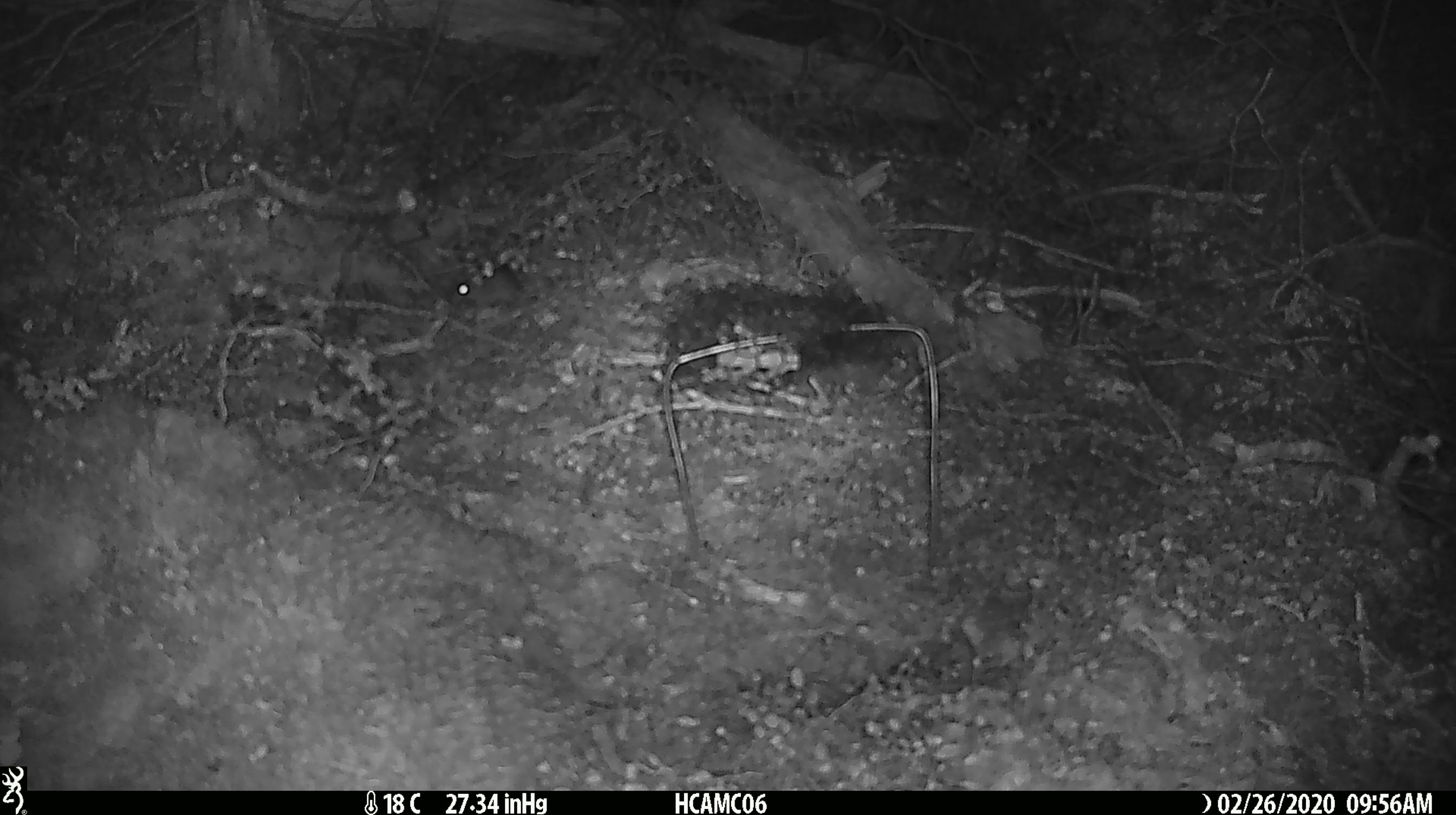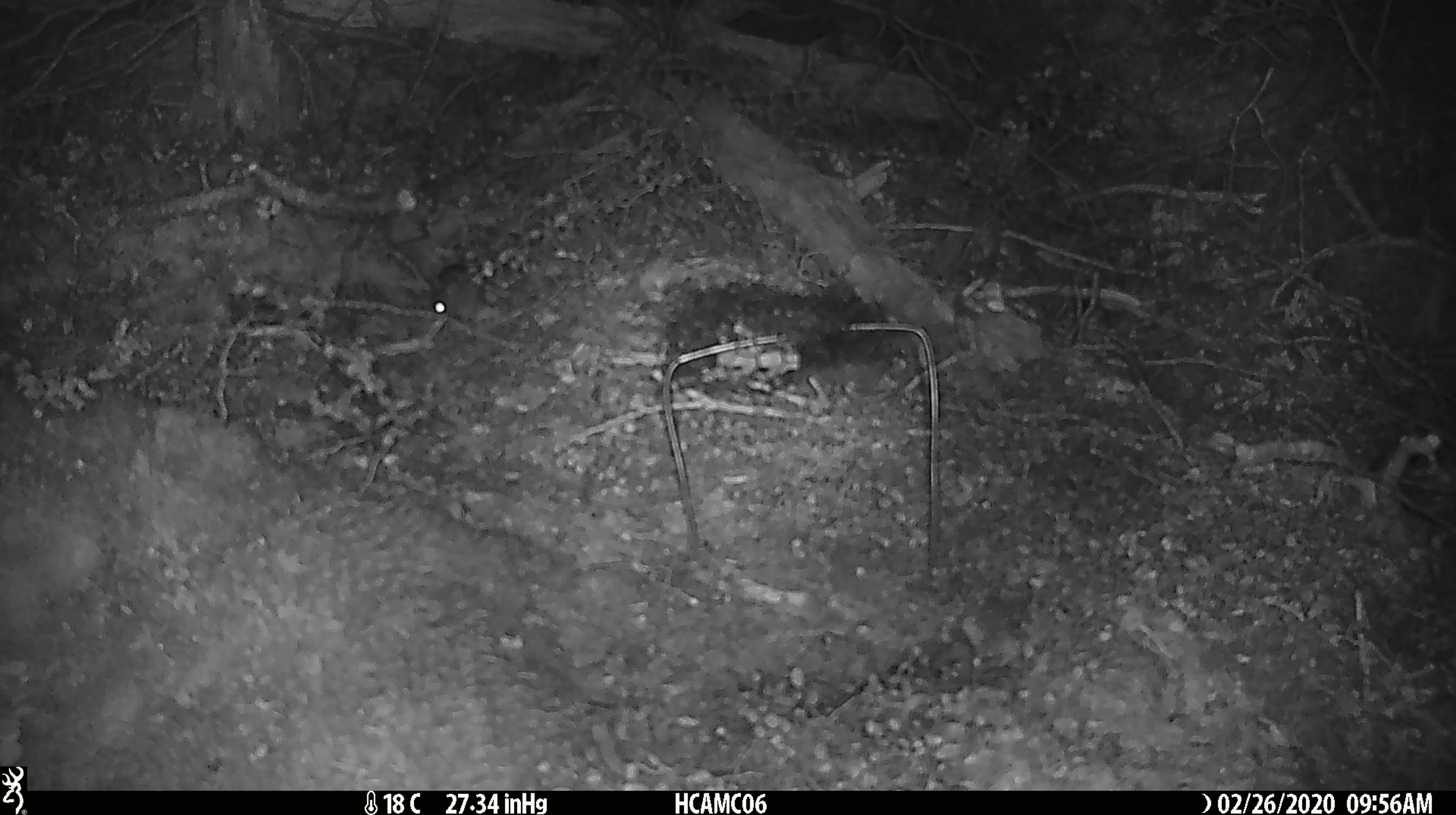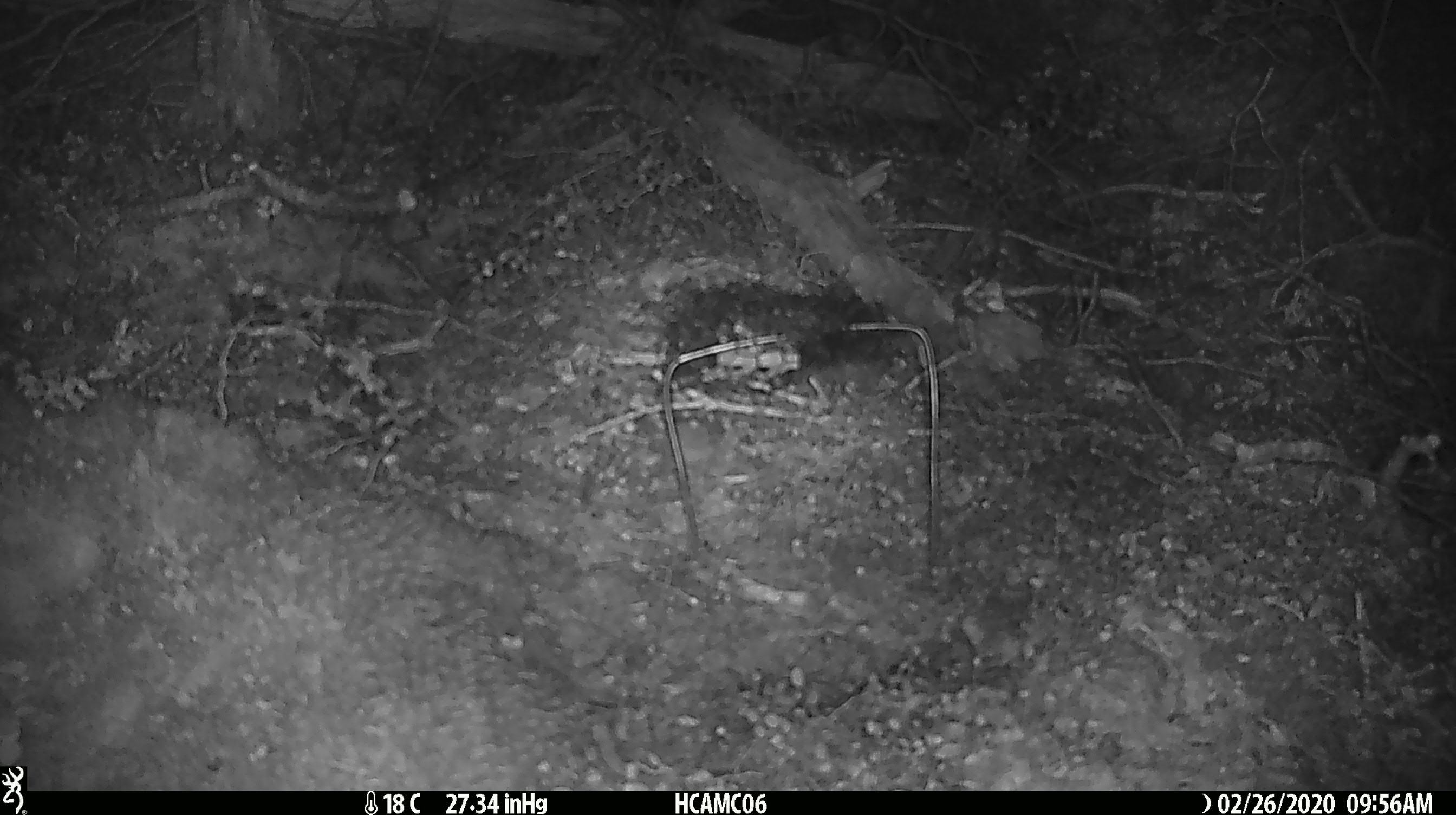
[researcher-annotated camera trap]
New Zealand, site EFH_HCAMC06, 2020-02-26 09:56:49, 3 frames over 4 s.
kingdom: Animalia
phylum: Chordata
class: Mammalia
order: Rodentia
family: Muridae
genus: Mus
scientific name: Mus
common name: mouse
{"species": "mouse (Mus)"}